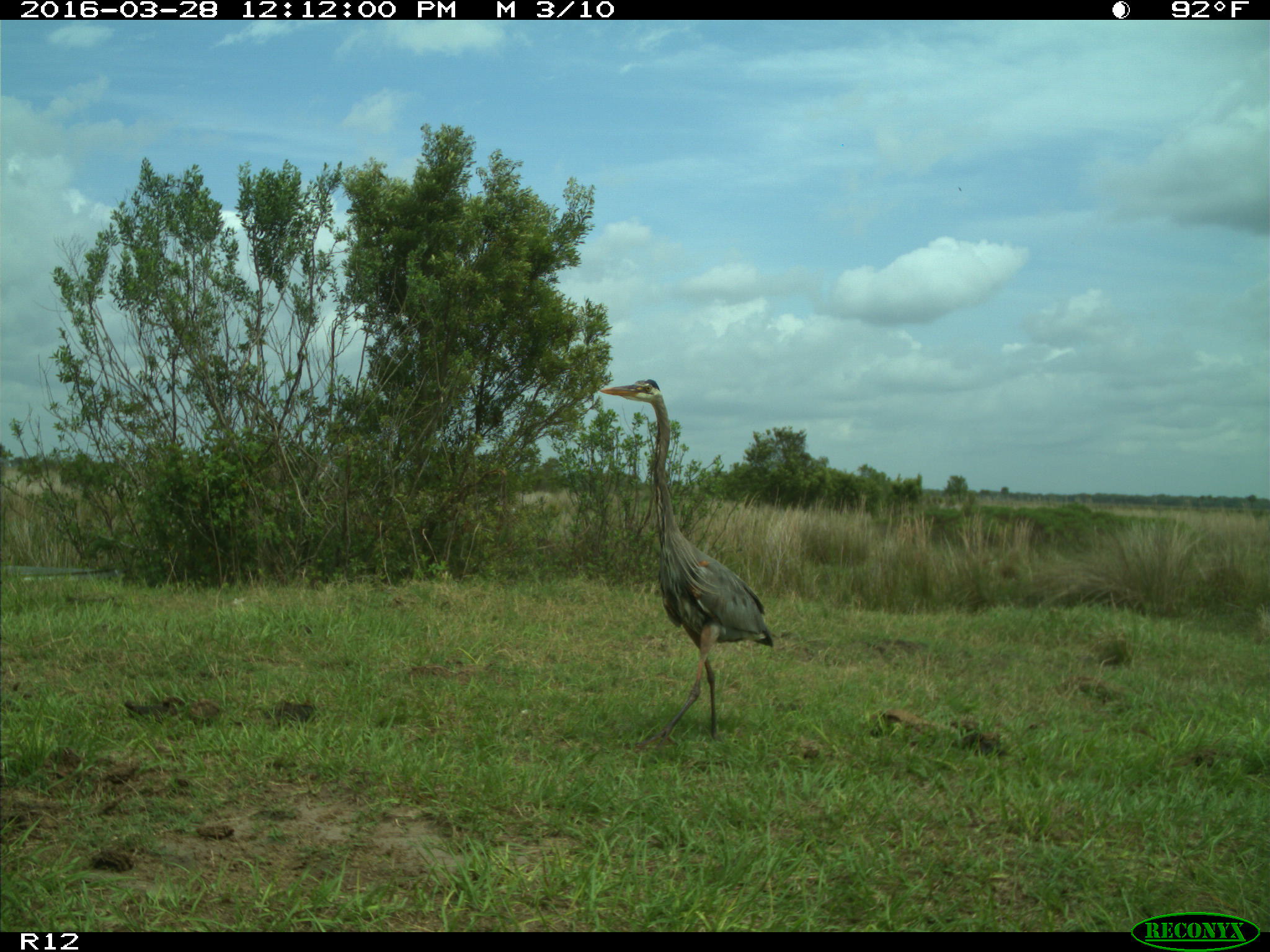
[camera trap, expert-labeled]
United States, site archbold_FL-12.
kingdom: Animalia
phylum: Chordata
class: Mammalia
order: Artiodactyla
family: Suidae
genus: Sus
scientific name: Sus scrofa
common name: wild boar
Sus scrofa (wild boar).